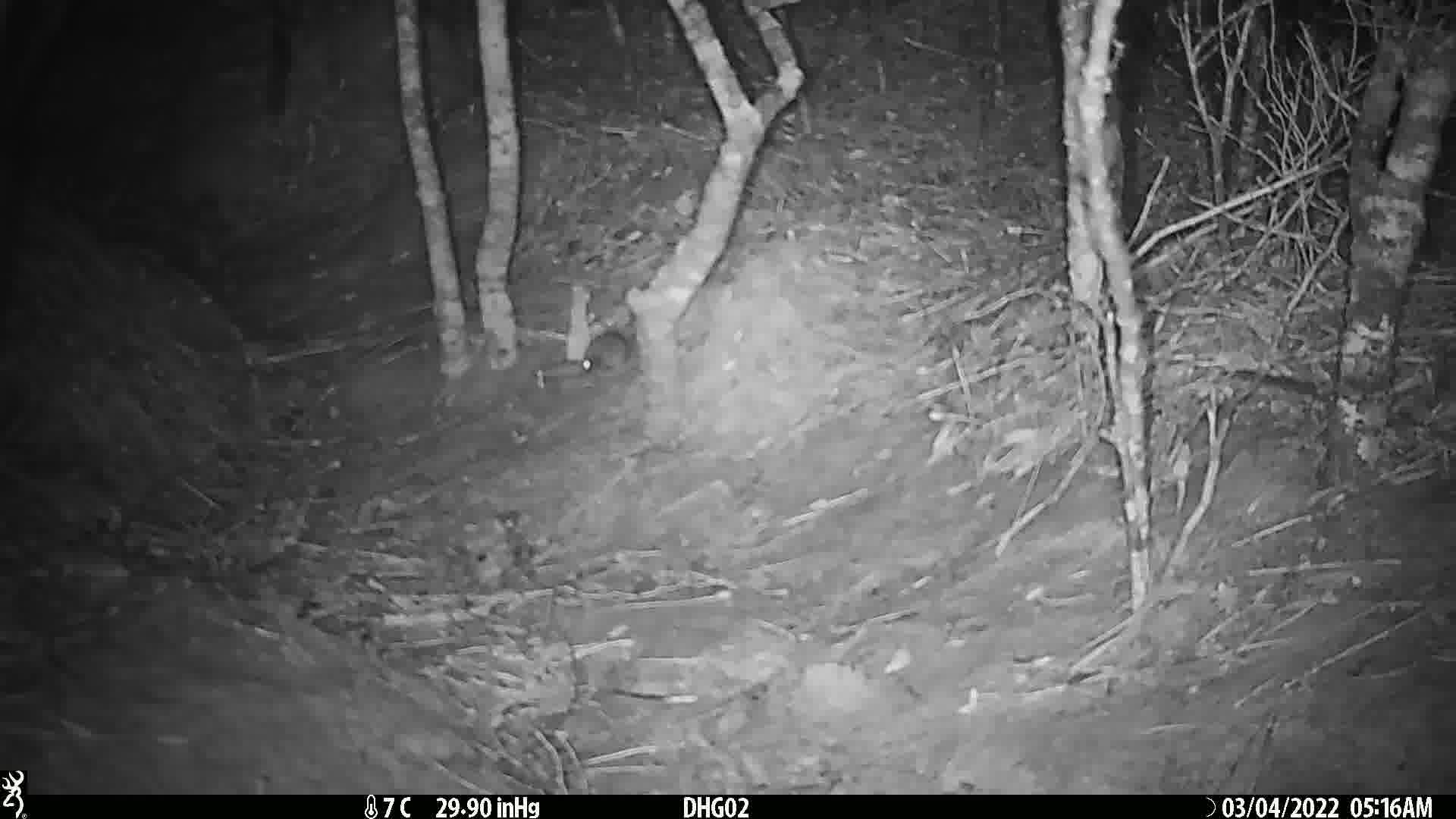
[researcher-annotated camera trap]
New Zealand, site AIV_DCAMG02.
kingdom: Animalia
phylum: Chordata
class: Mammalia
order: Rodentia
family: Muridae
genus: Mus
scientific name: Mus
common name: mouse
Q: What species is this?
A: Mouse (Mus).